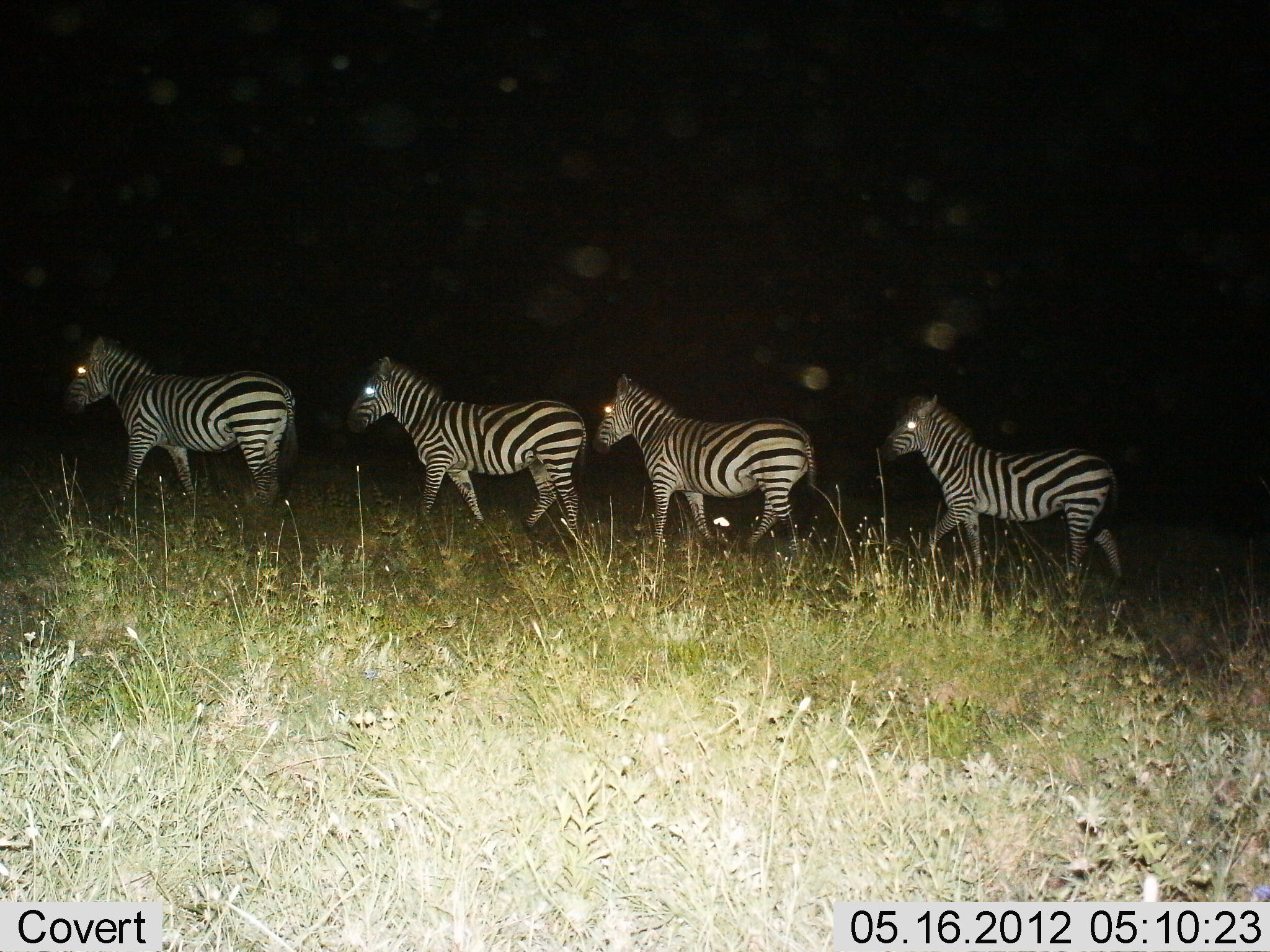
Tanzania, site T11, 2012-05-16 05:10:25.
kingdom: Animalia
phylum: Chordata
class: Mammalia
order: Perissodactyla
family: Equidae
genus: Equus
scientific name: Equus quagga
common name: plains zebra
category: zebra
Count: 4.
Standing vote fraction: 0%.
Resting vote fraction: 0%.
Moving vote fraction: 100%.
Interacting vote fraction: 0%.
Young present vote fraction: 10%.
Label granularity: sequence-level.